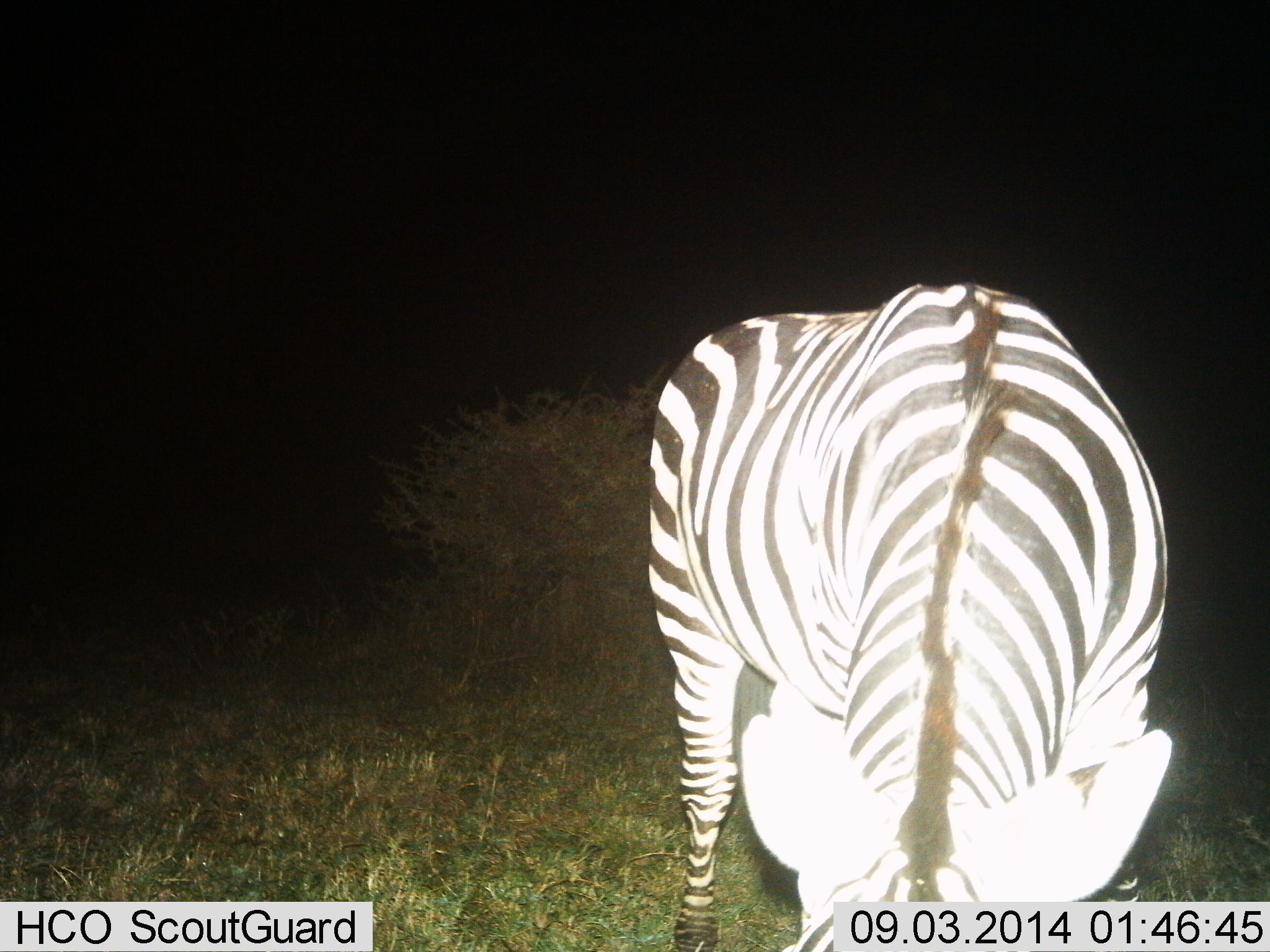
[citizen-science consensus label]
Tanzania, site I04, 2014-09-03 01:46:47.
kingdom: Animalia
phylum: Chordata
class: Mammalia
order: Perissodactyla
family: Equidae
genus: Equus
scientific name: Equus quagga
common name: plains zebra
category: zebra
Zebra (plains zebra) (Equus quagga), count 1. Behavior (volunteer vote fractions): standing 20%, resting 0%, moving 0%, interacting 0%. Young present (vote fraction): 0%. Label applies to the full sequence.